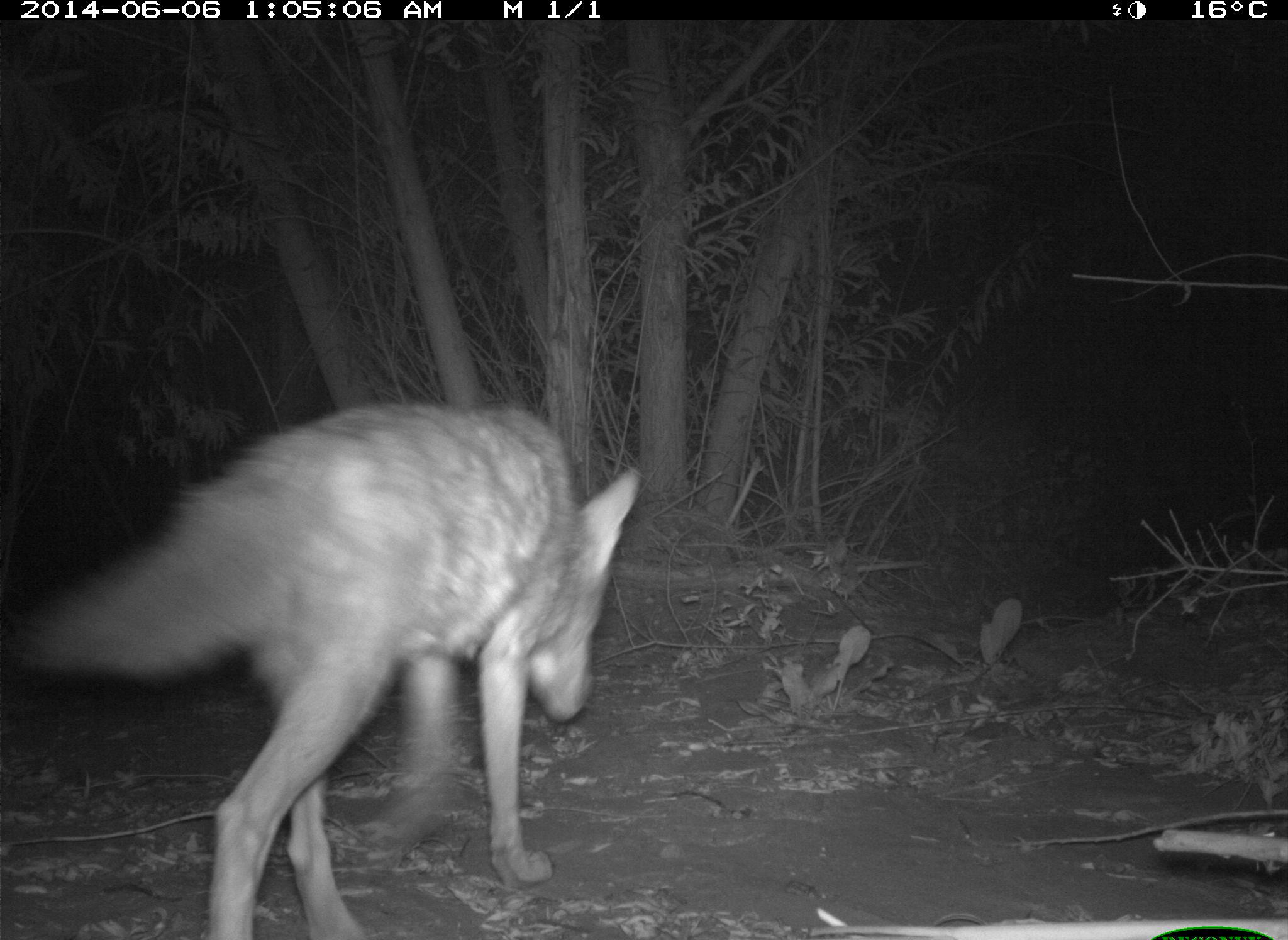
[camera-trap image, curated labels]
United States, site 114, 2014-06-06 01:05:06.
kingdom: Animalia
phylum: Chordata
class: Mammalia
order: Carnivora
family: Canidae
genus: Canis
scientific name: Canis latrans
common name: coyote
Coyote (Canis latrans).